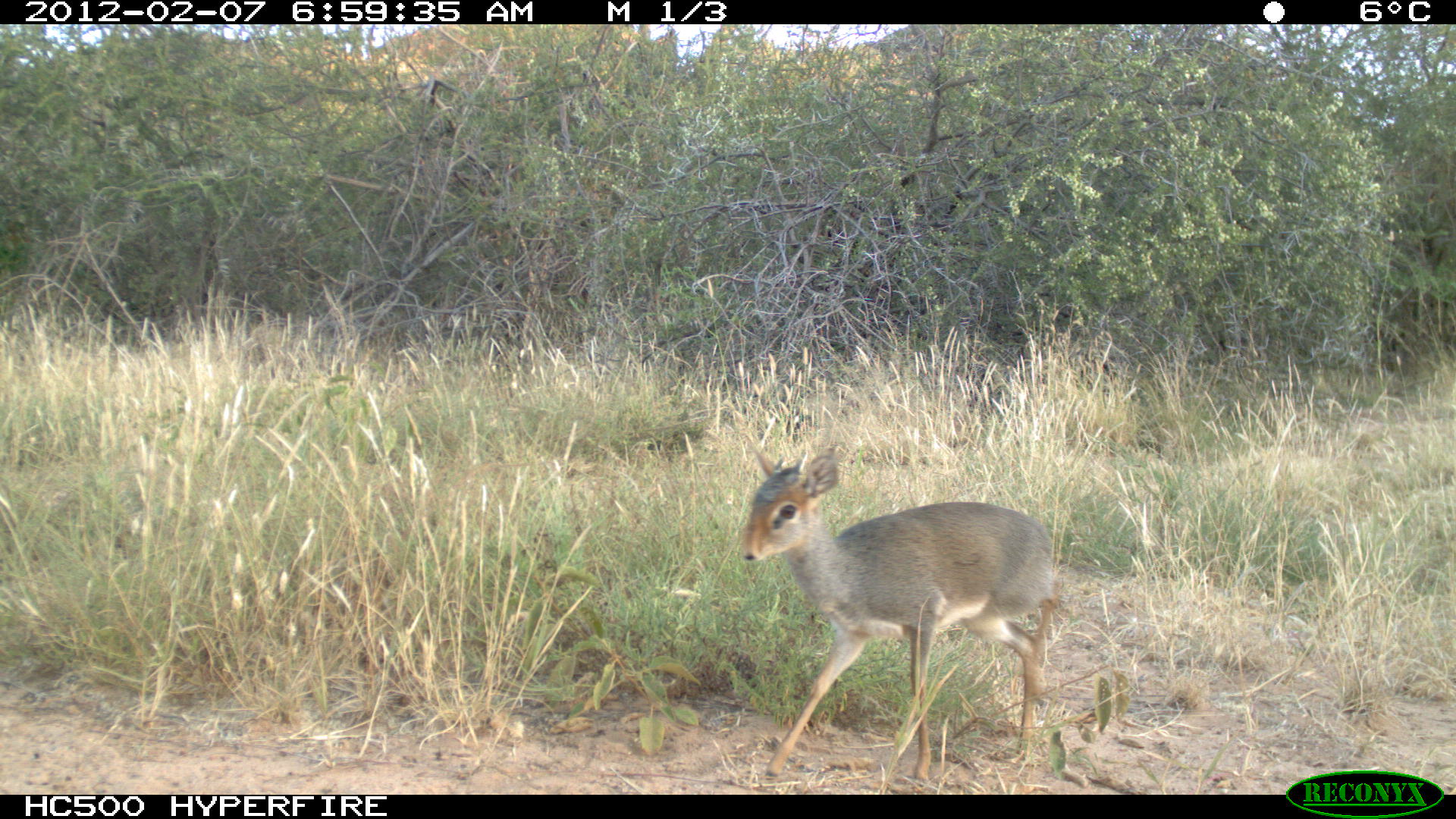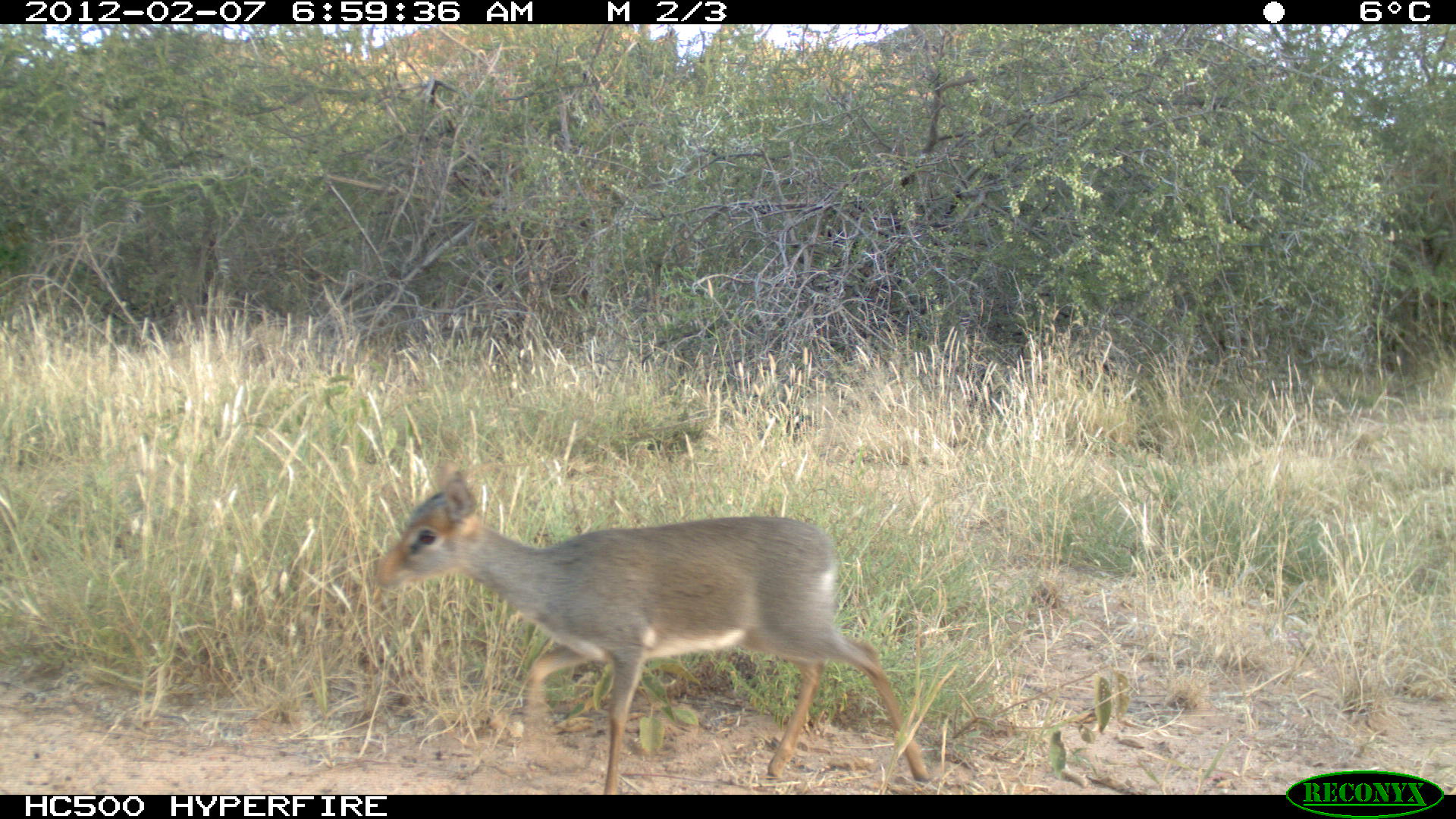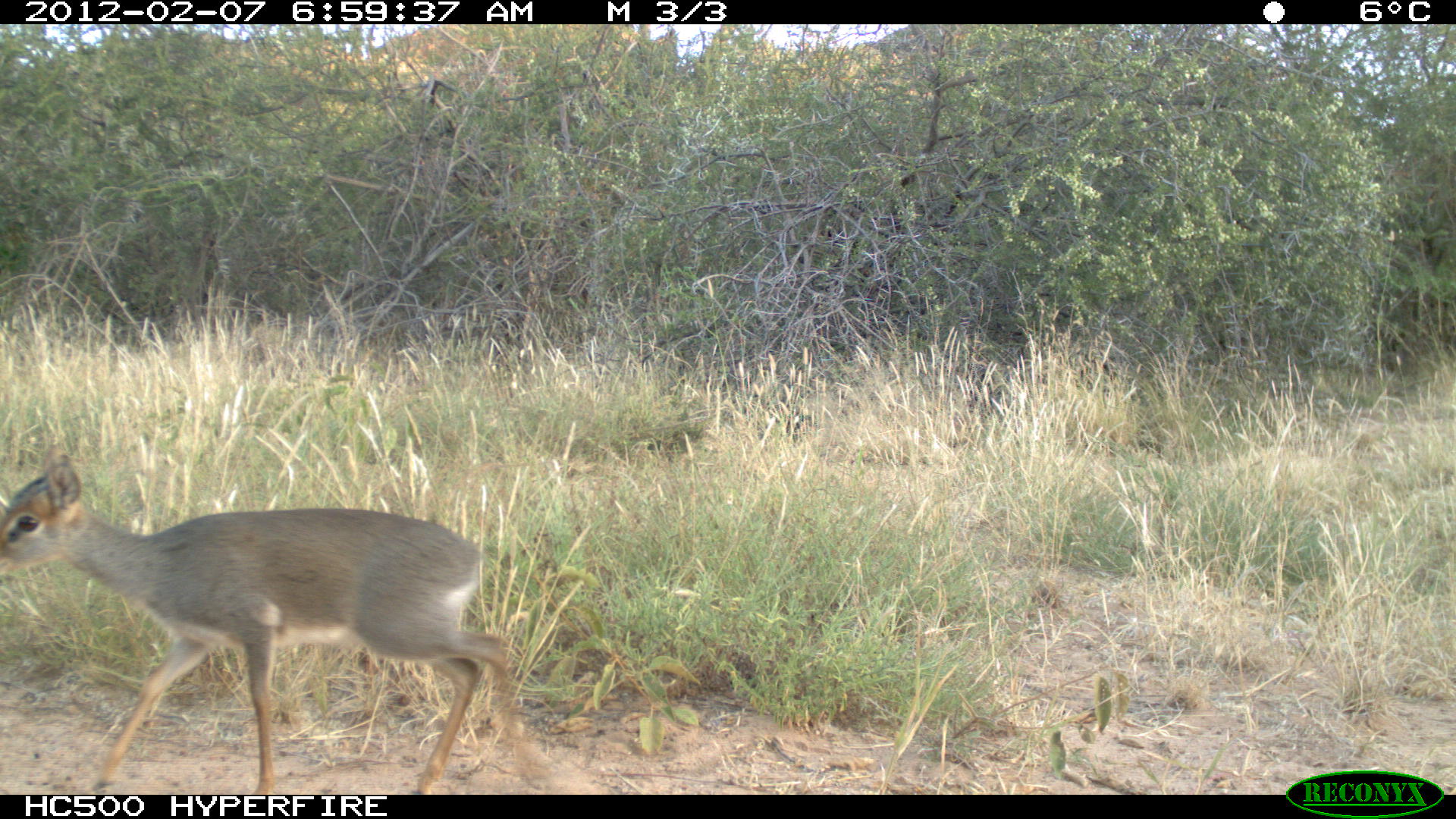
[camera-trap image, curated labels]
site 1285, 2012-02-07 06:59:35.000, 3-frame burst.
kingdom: Animalia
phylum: Chordata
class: Mammalia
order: Artiodactyla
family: Bovidae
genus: Madoqua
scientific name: Madoqua guentheri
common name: günther's dik-dik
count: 1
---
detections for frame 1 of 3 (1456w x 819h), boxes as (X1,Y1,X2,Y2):
madoqua guentheri: (738,439,1059,786)